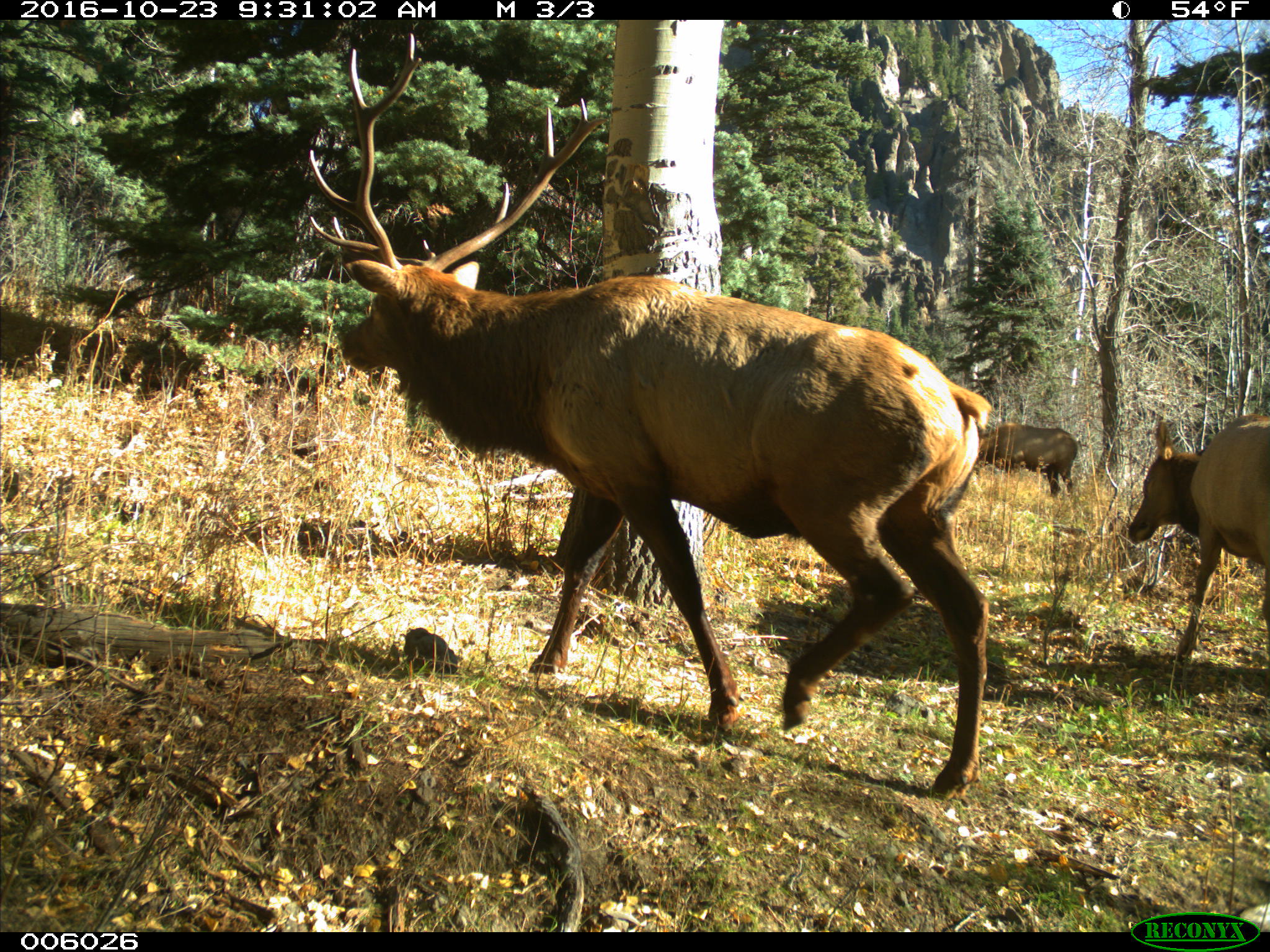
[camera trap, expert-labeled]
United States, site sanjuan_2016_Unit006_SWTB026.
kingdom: Animalia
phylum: Chordata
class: Mammalia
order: Artiodactyla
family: Cervidae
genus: Cervus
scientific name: Cervus elaphus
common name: red deer